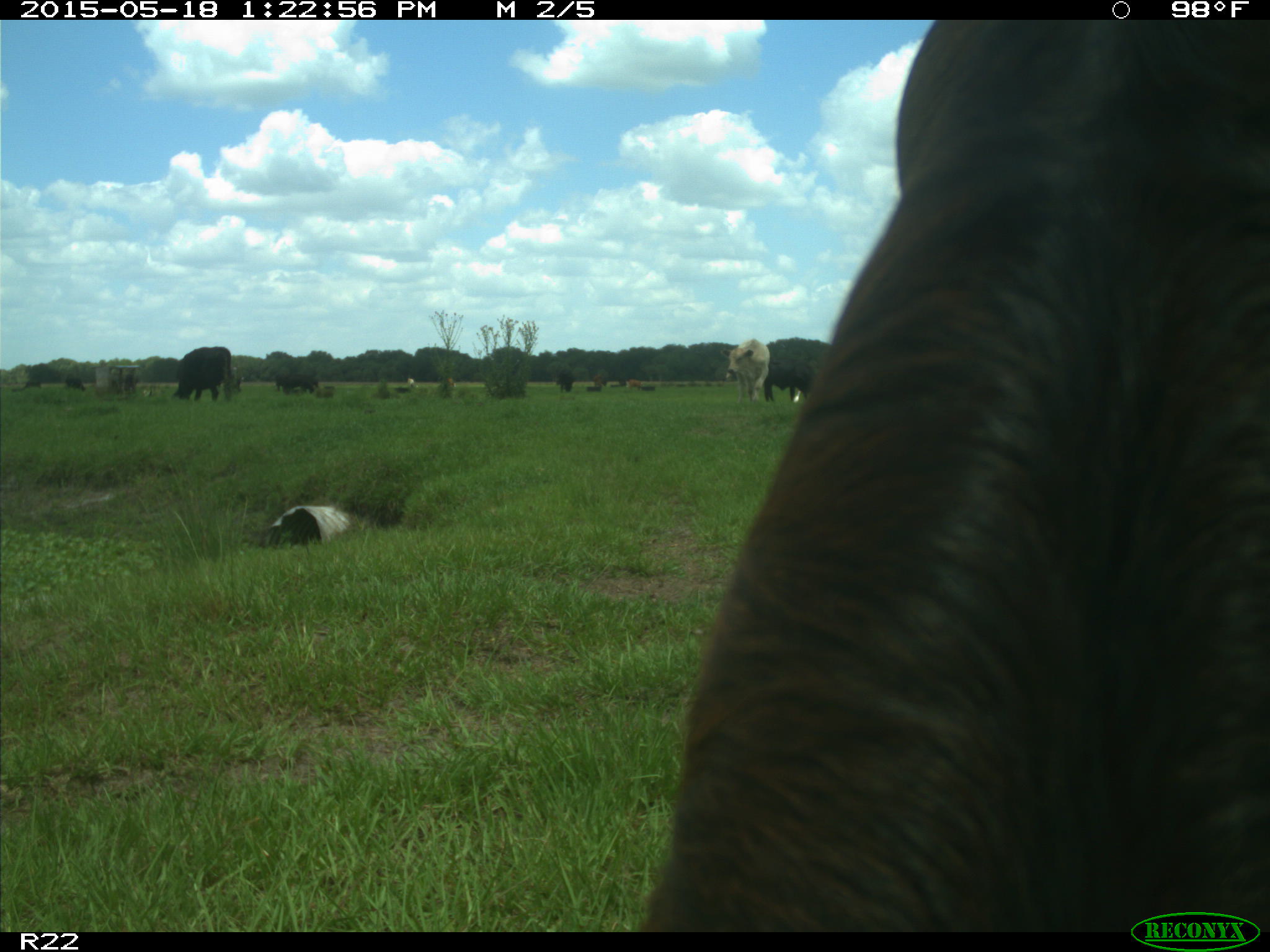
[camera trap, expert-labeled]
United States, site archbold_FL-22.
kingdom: Animalia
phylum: Chordata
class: Mammalia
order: Artiodactyla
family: Bovidae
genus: Bos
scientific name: Bos taurus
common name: domestic cow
Bos taurus (domestic cow).